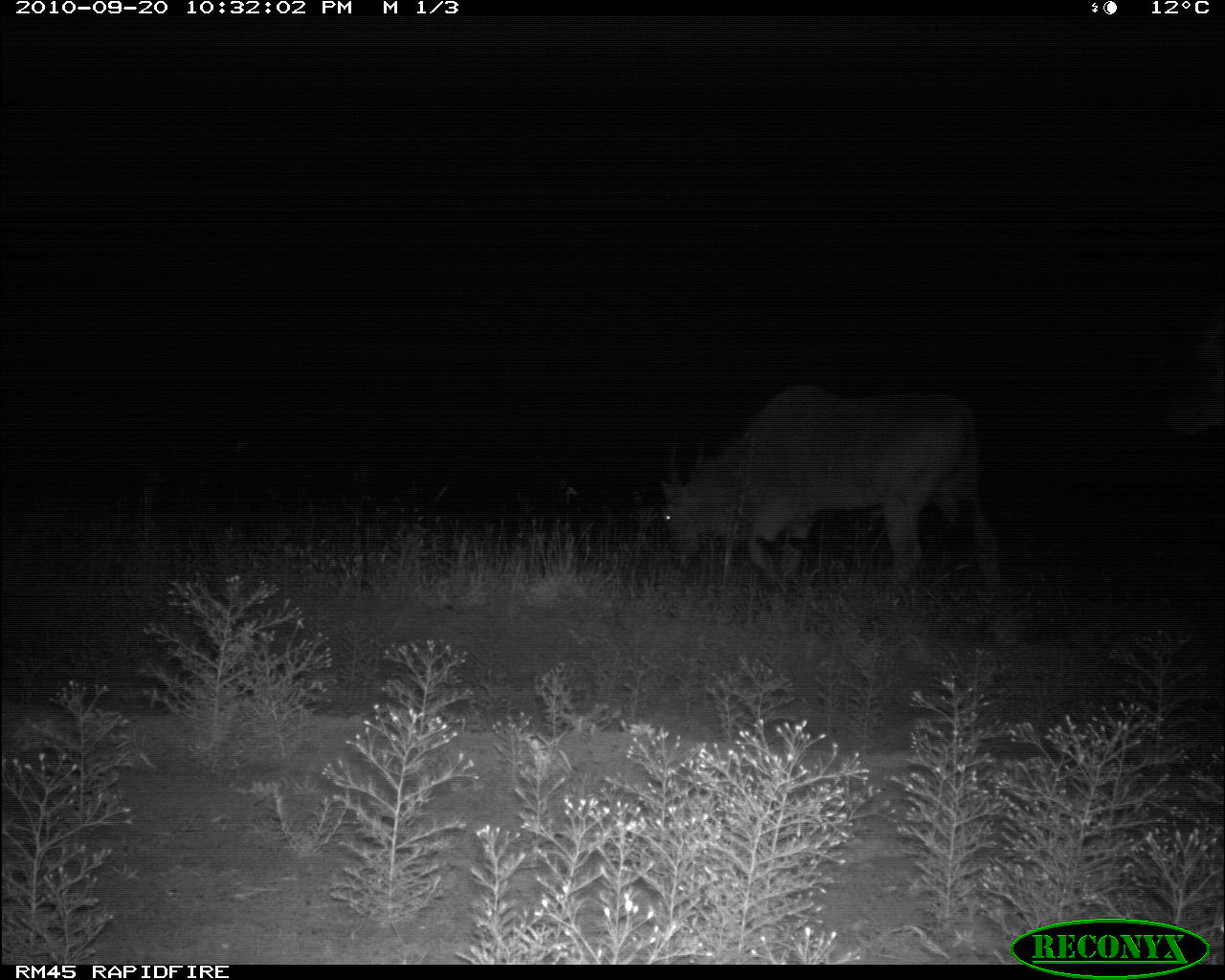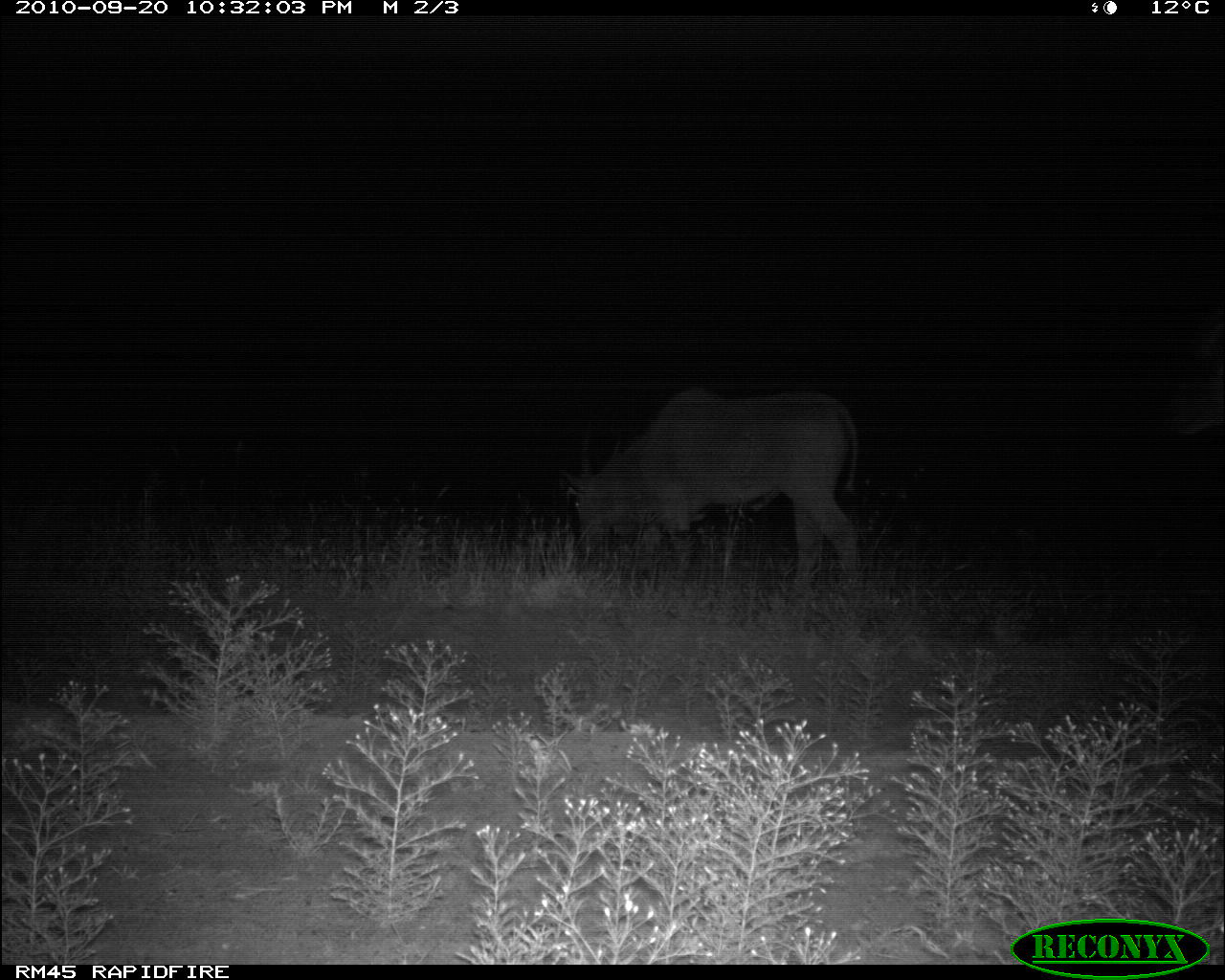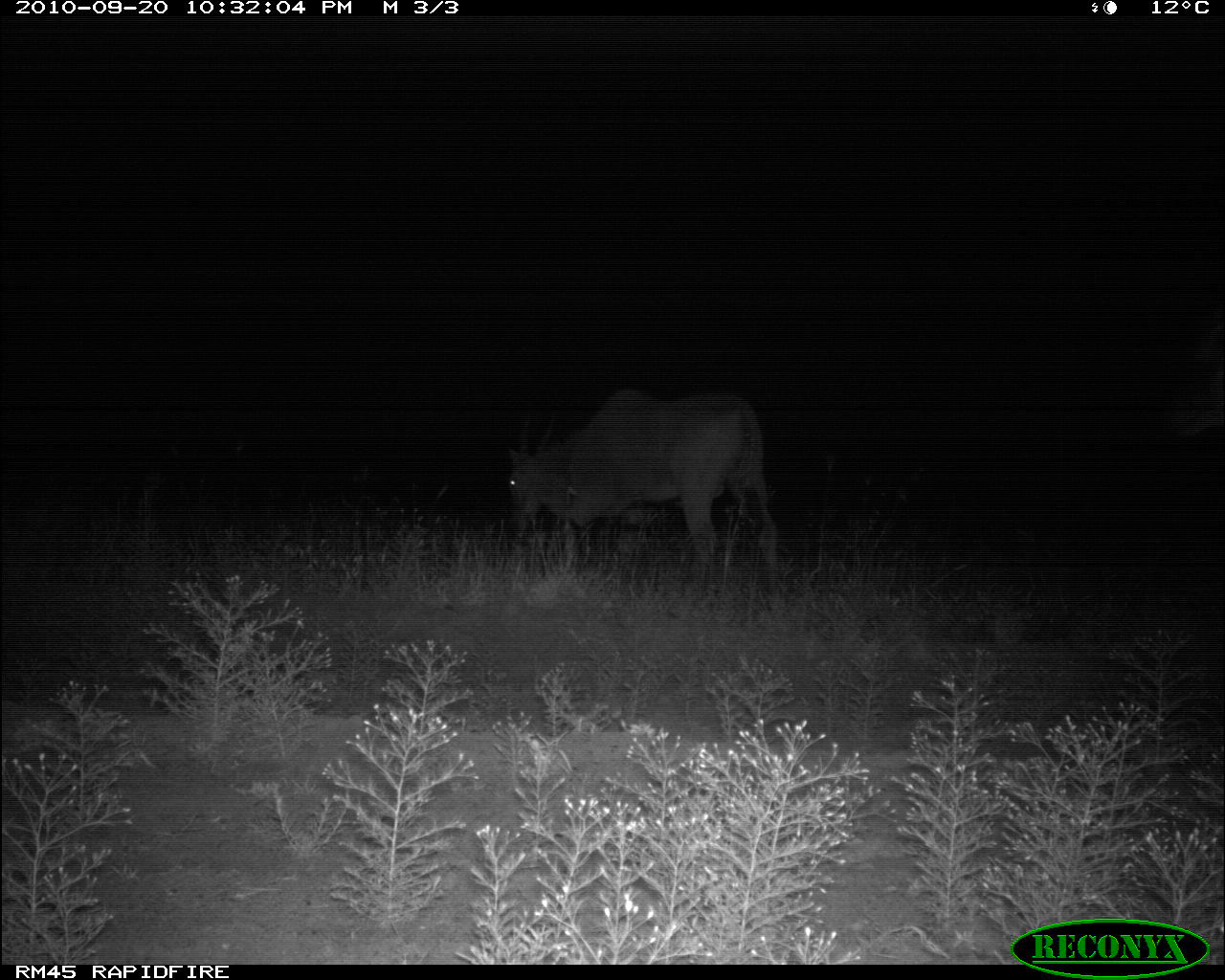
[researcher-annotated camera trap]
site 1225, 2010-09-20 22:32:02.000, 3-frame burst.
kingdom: Animalia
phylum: Chordata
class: Mammalia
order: Artiodactyla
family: Bovidae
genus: Tragelaphus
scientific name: Tragelaphus oryx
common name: eland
Tragelaphus oryx (eland), count 2.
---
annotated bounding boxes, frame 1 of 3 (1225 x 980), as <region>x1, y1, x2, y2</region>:
tragelaphus oryx: <region>658, 382, 1006, 591</region>; <region>1167, 305, 1221, 433</region>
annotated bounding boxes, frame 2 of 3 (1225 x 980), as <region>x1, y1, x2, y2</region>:
tragelaphus oryx: <region>564, 387, 862, 598</region>; <region>1171, 304, 1223, 433</region>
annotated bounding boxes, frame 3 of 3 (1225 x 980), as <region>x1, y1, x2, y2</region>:
tragelaphus oryx: <region>507, 387, 785, 610</region>; <region>1164, 294, 1223, 437</region>